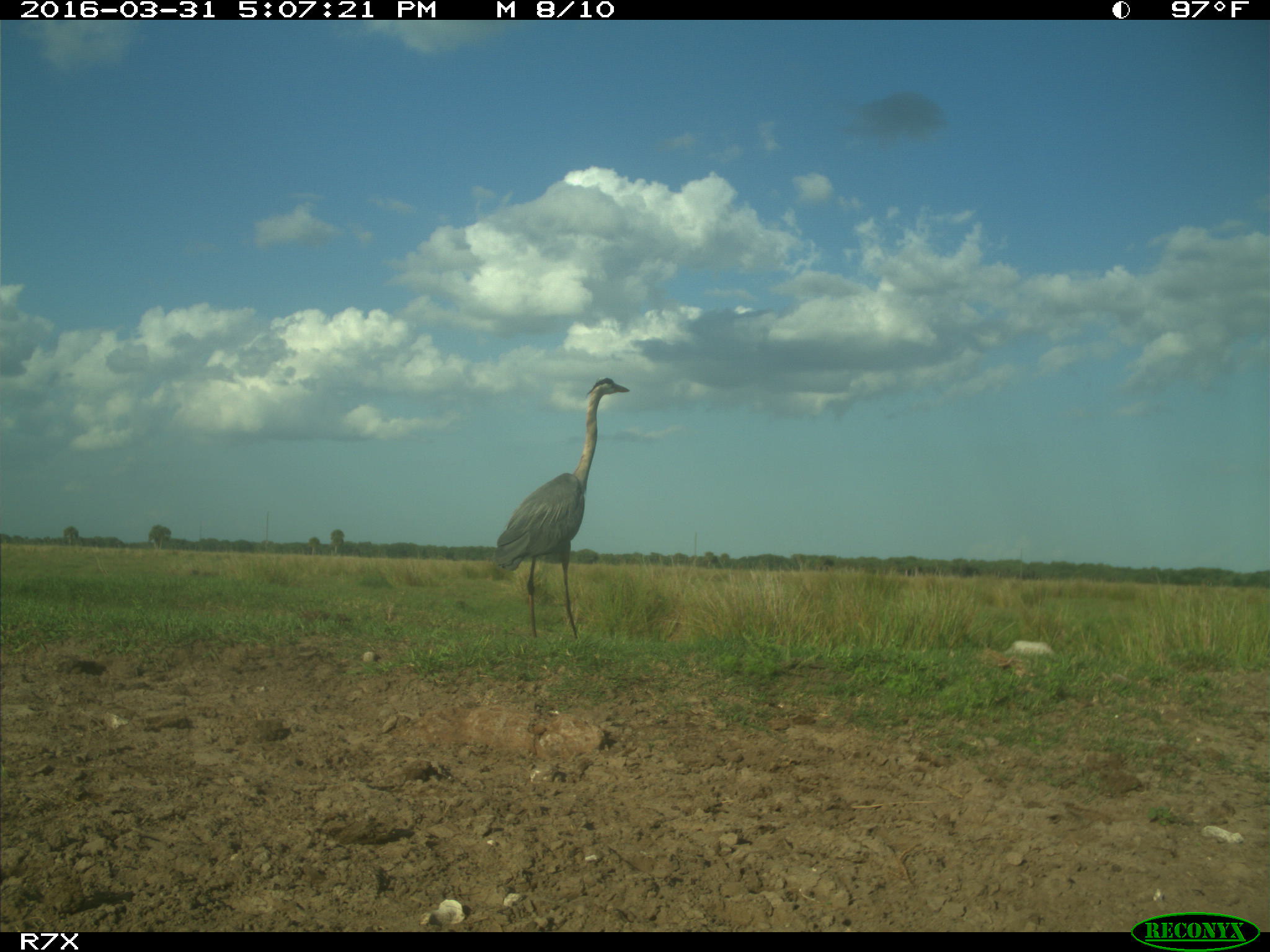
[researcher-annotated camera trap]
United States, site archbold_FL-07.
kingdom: Animalia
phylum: Chordata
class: Aves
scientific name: Aves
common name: birds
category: unidentified bird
Unidentified bird (birds) (Aves).